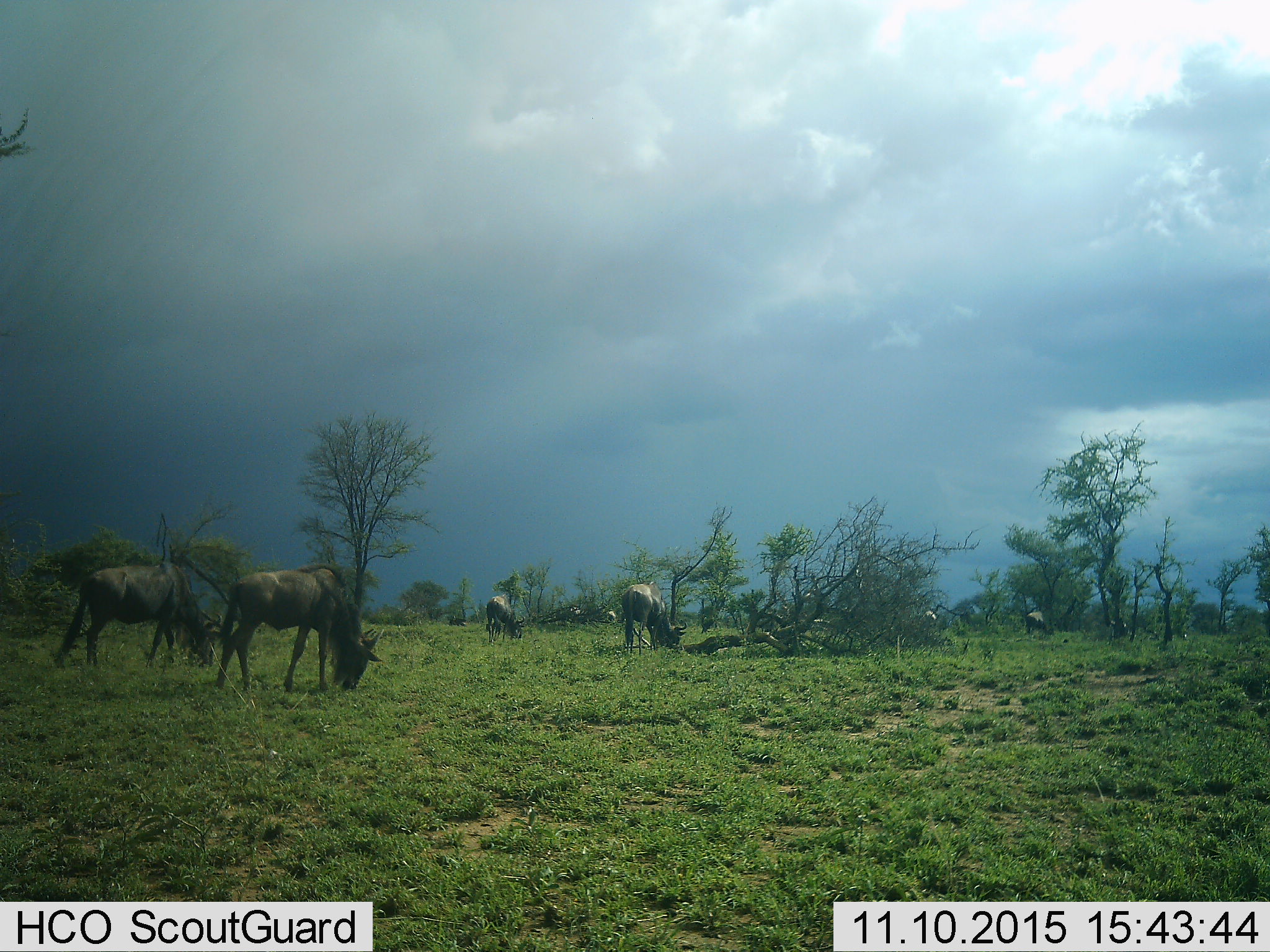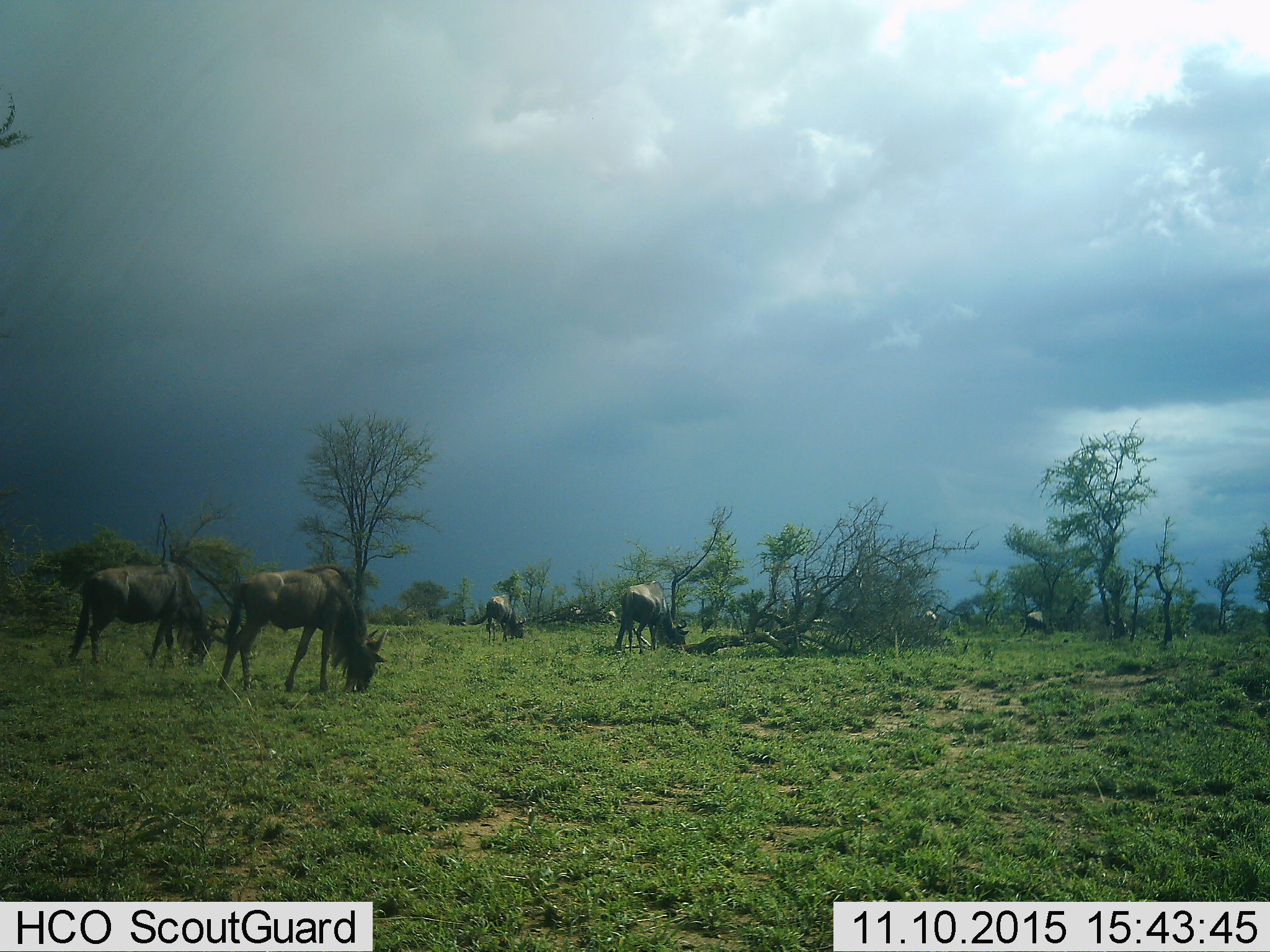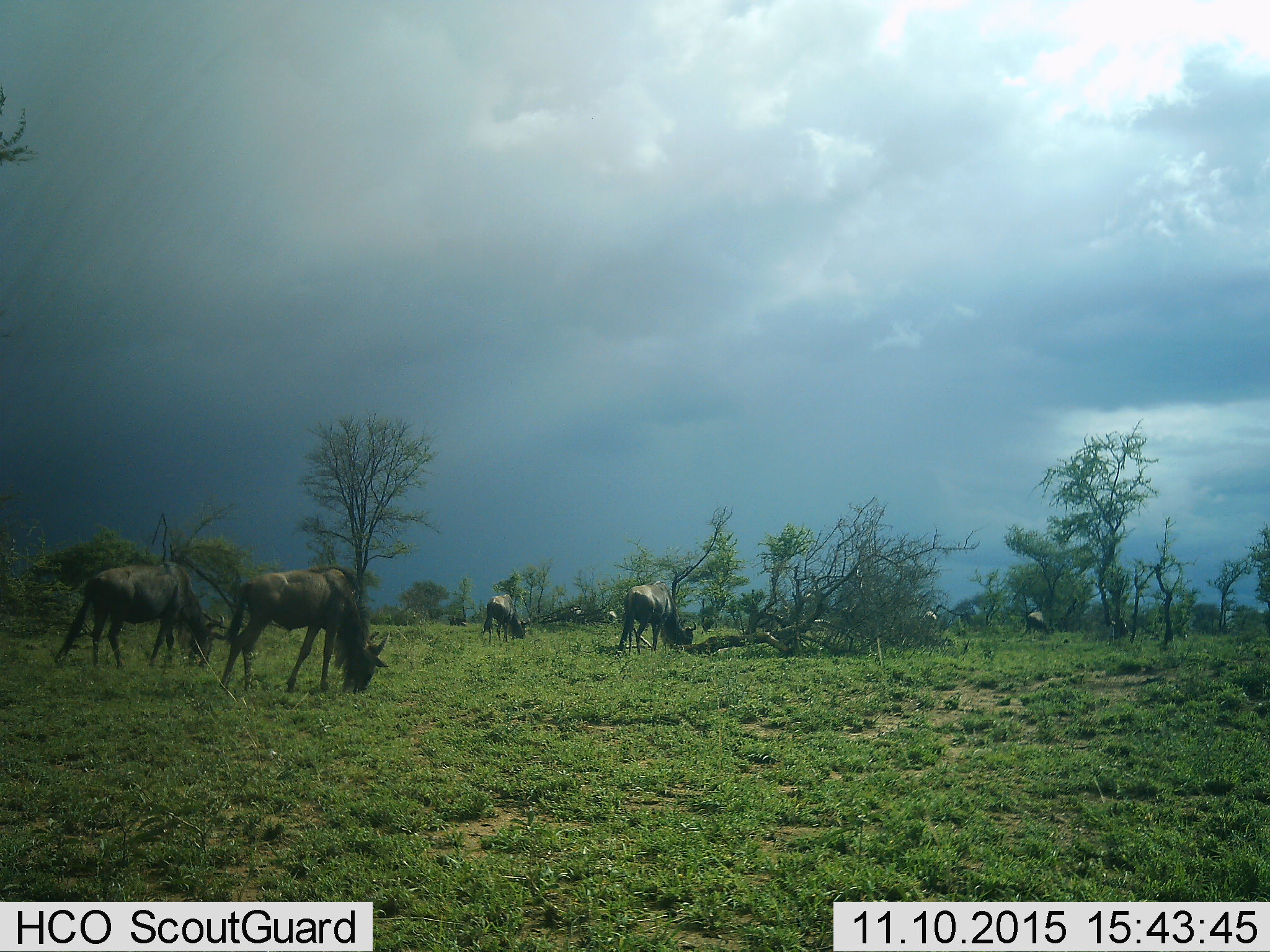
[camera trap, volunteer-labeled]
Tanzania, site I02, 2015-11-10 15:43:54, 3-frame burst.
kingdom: Animalia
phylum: Chordata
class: Mammalia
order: Artiodactyla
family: Bovidae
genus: Connochaetes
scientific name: Connochaetes taurinus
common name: blue wildebeest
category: wildebeest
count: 6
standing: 50%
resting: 0%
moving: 10%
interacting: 0%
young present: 0%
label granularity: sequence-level